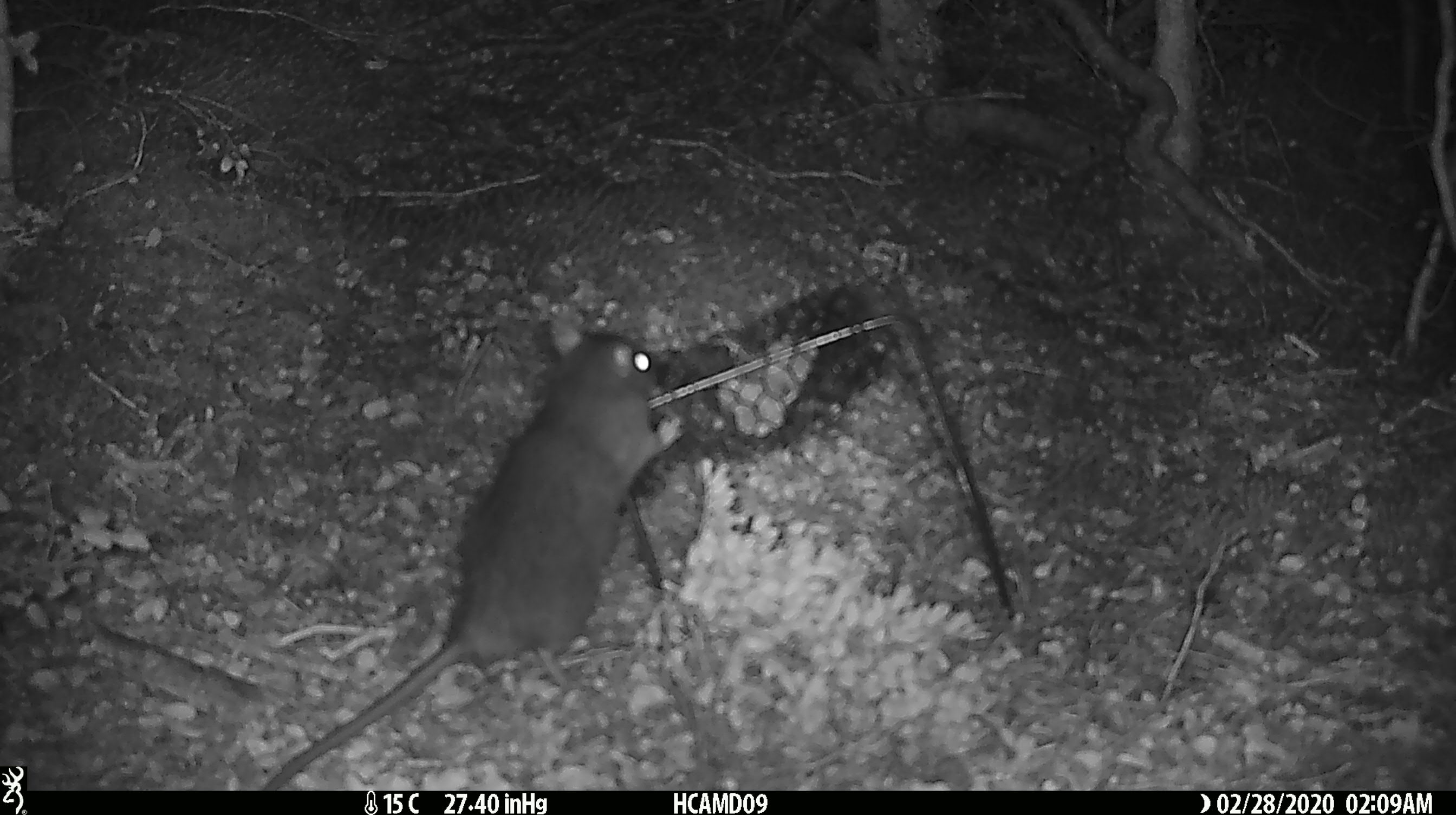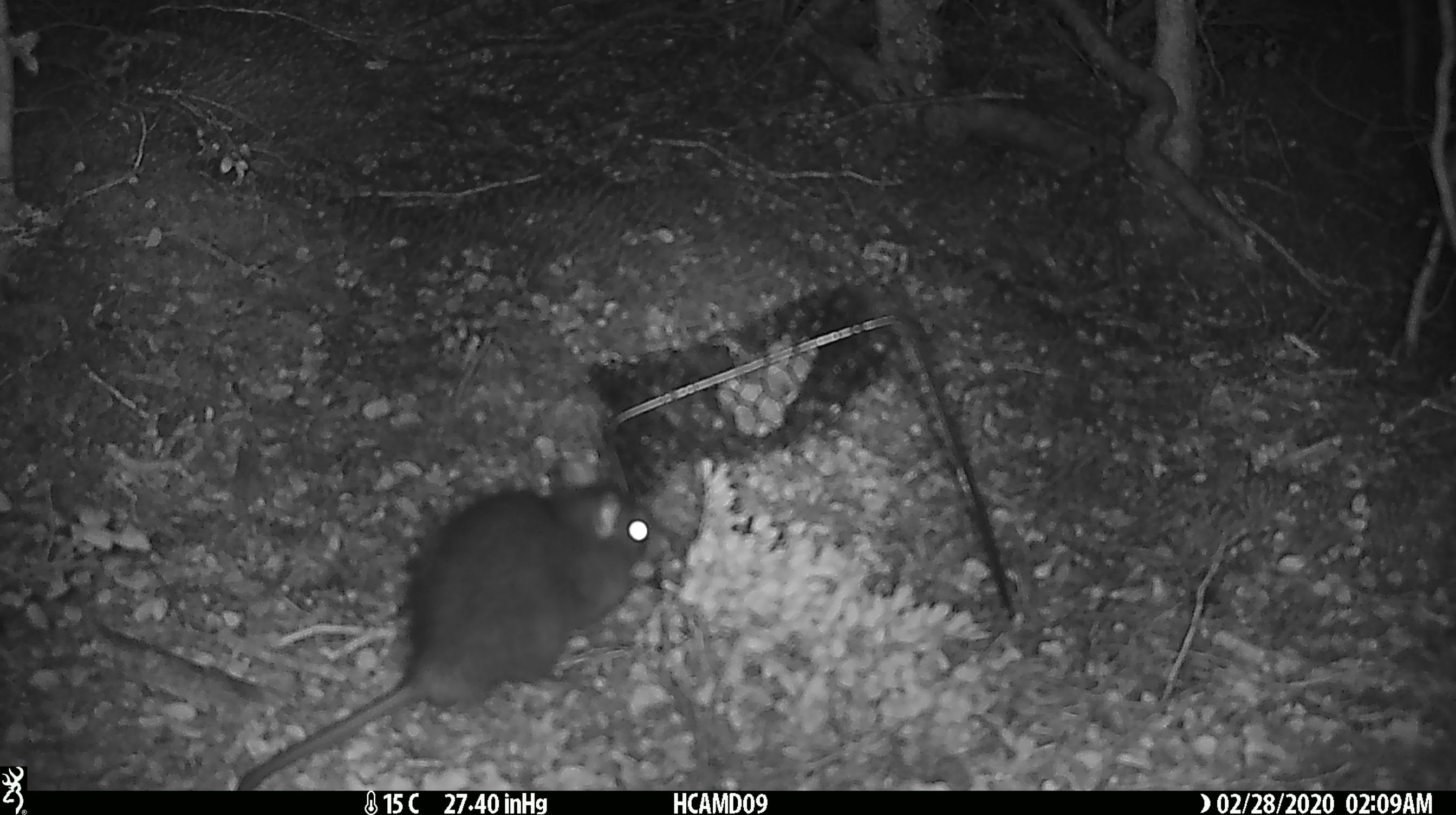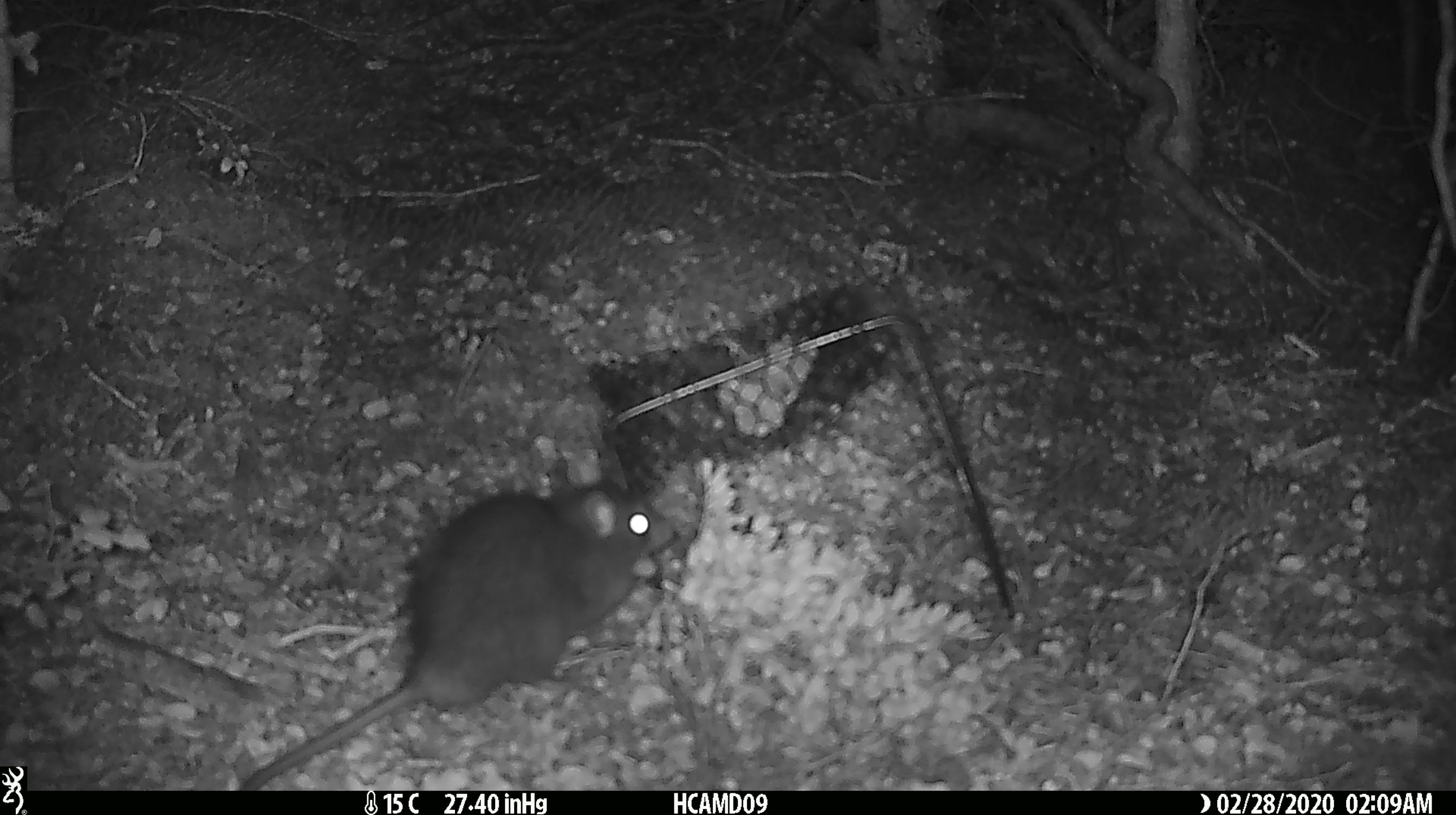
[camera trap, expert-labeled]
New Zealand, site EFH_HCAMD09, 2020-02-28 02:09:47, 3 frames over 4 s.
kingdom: Animalia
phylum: Chordata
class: Mammalia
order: Rodentia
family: Muridae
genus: Rattus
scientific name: Rattus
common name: rat